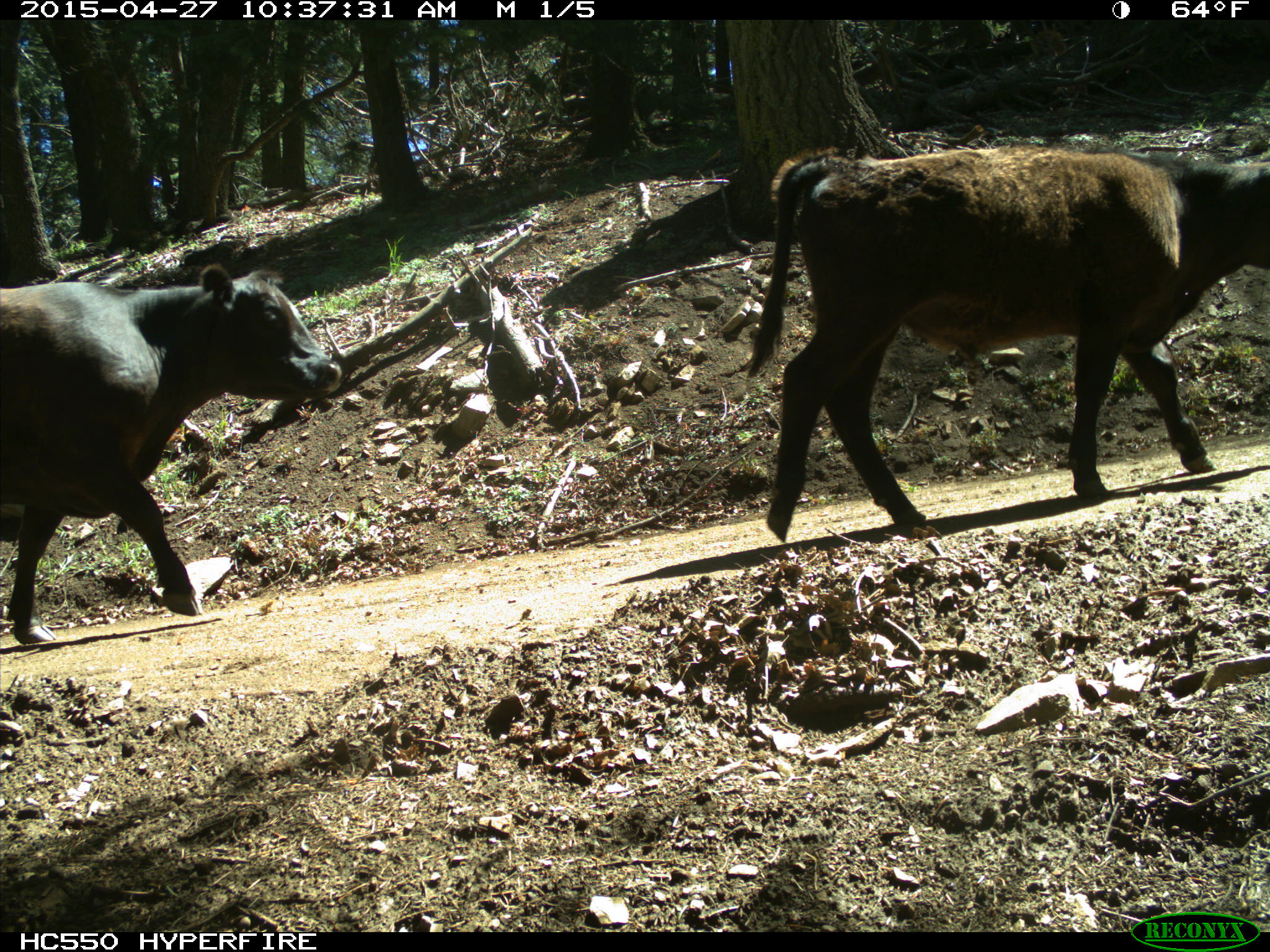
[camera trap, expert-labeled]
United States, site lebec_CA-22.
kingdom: Animalia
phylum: Chordata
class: Mammalia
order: Artiodactyla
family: Bovidae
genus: Bos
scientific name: Bos taurus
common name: domestic cow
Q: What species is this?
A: Bos taurus (domestic cow).